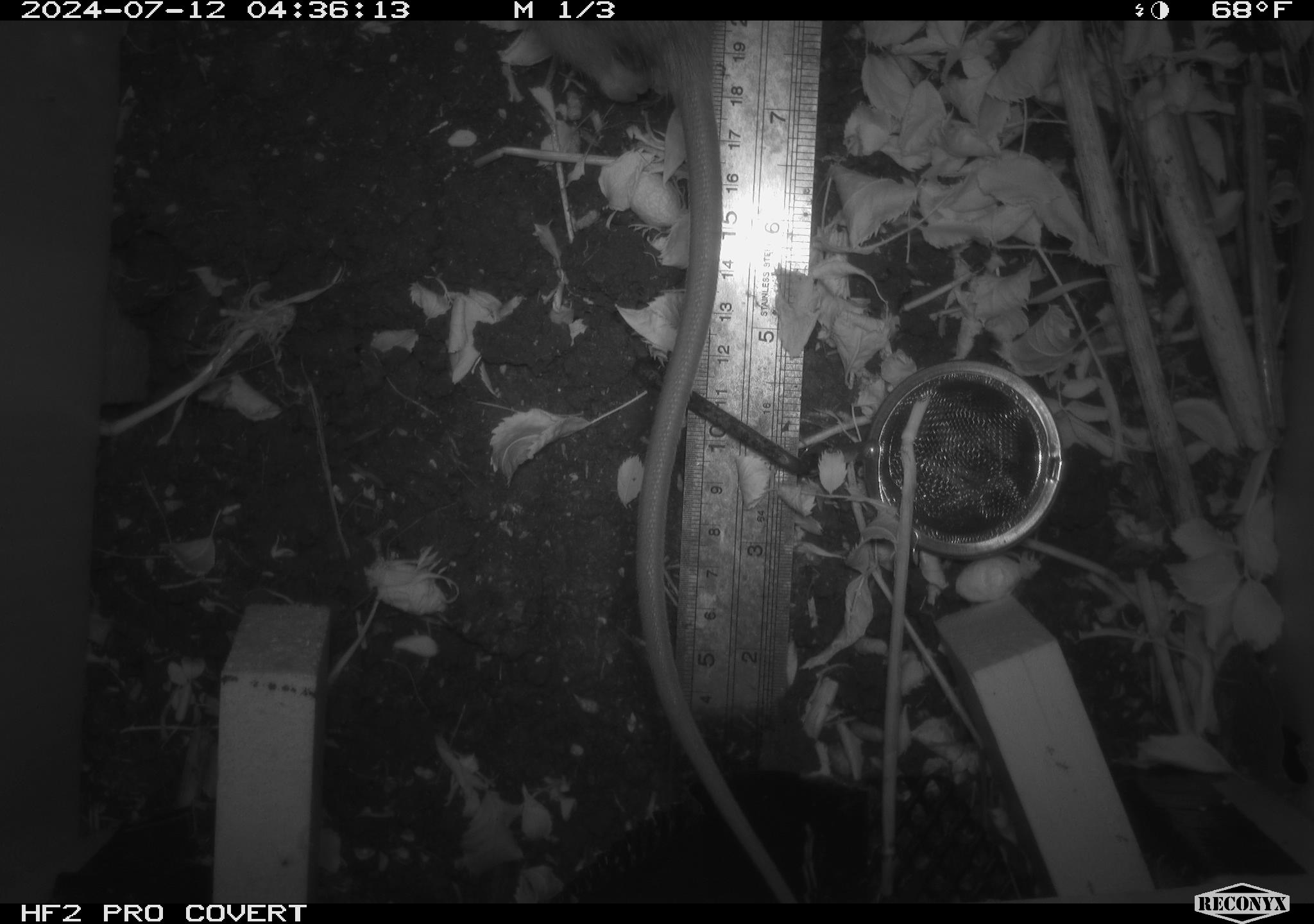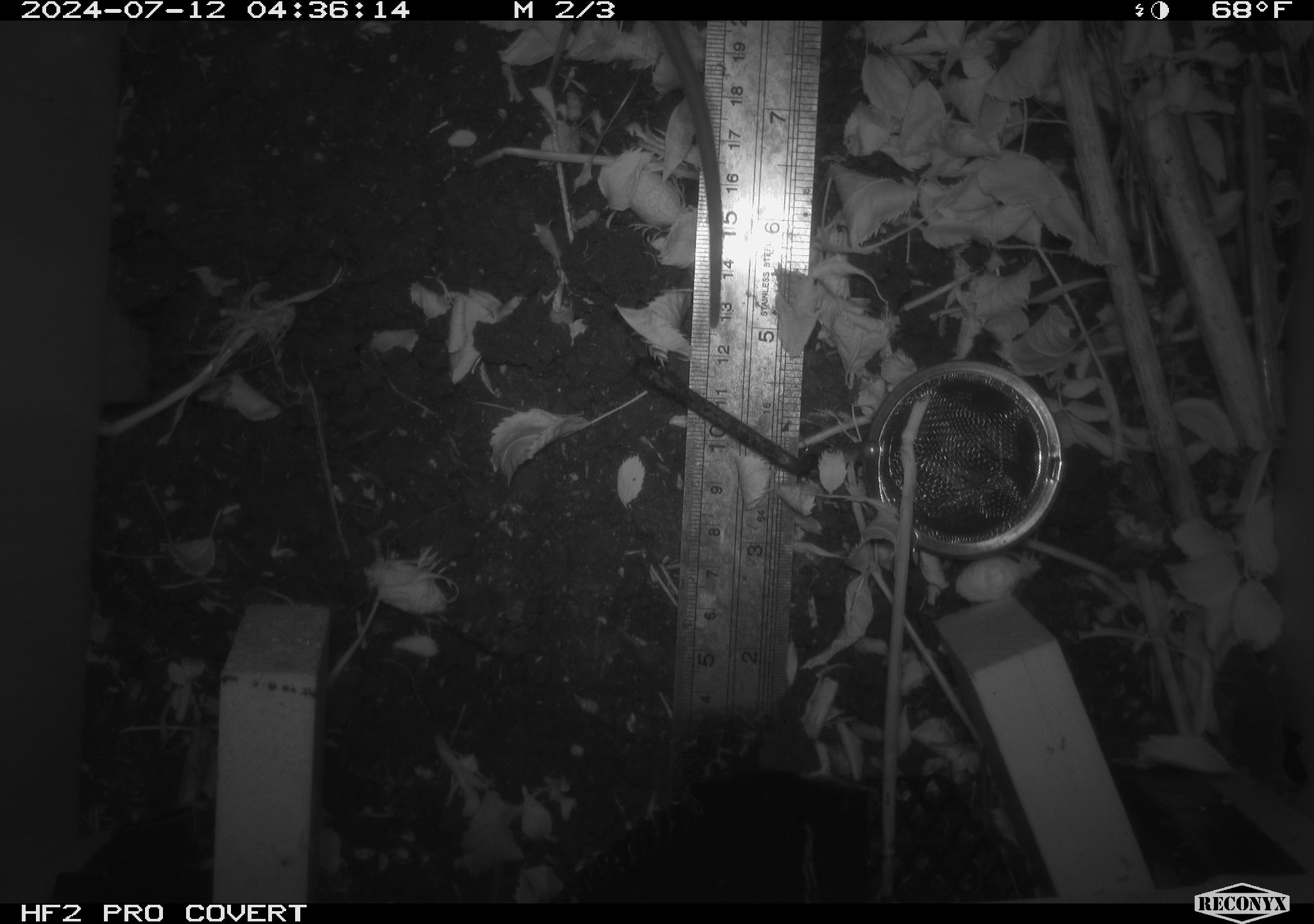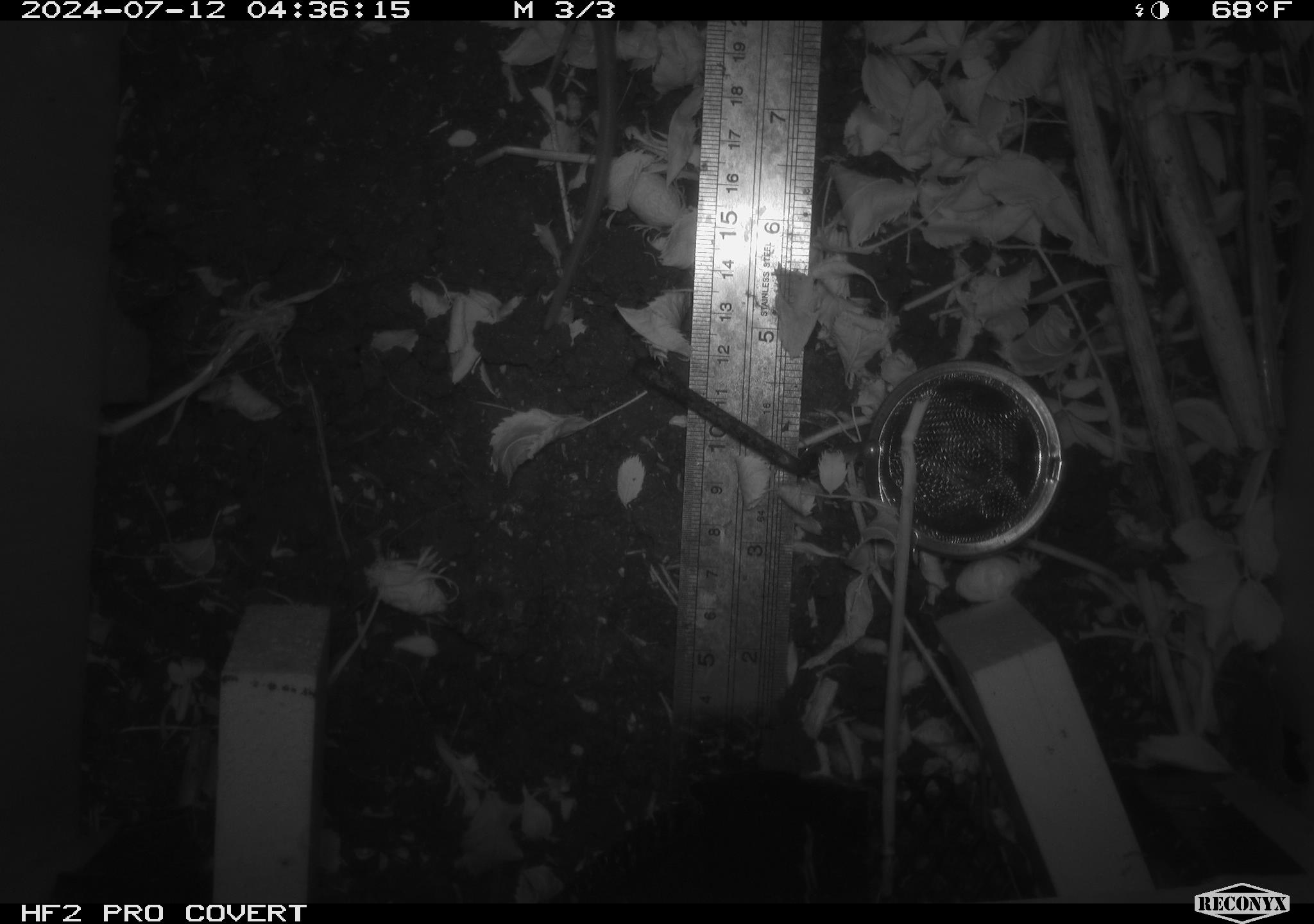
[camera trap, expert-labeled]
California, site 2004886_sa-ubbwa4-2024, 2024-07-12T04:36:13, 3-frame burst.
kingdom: Animalia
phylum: Chordata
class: Mammalia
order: Rodentia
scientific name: Rodentia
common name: woodrat or rat or mouse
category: woodrat or rat or mouse species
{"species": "woodrat or rat or mouse species (woodrat or rat or mouse) (Rodentia)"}